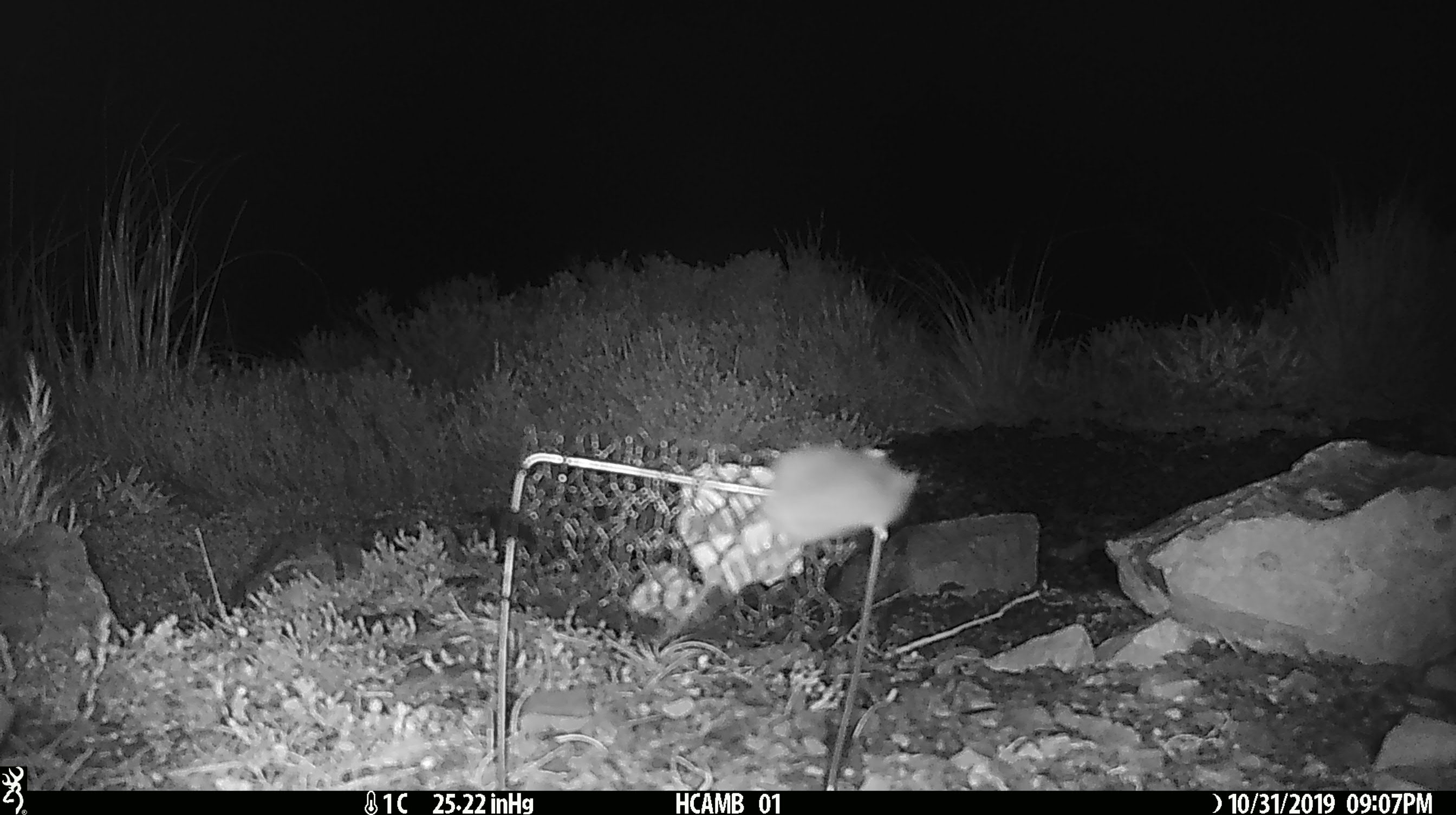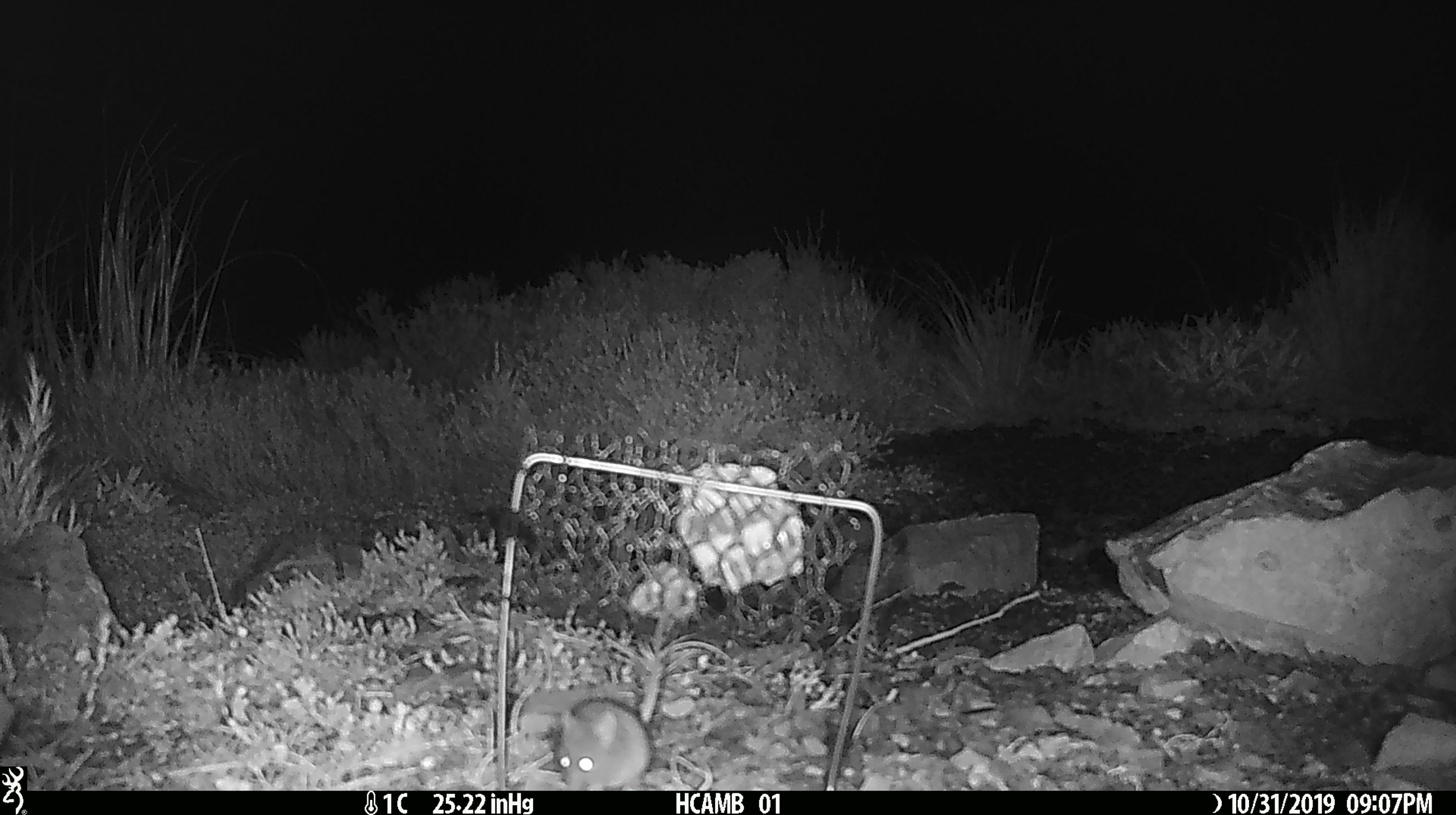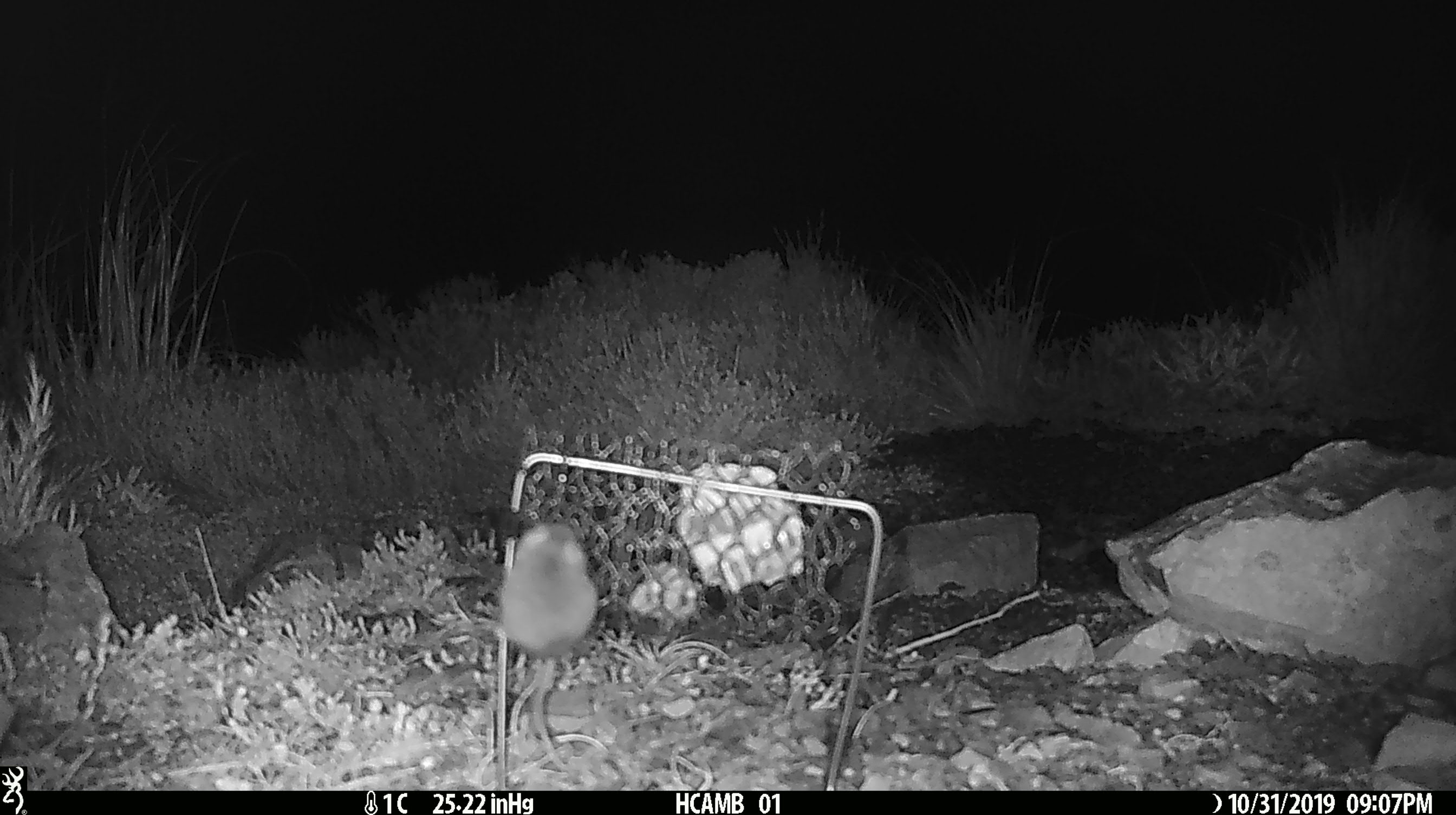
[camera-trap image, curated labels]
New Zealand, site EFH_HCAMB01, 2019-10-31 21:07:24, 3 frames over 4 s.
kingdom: Animalia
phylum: Chordata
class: Mammalia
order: Rodentia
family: Muridae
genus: Mus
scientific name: Mus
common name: mouse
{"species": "mouse (Mus)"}